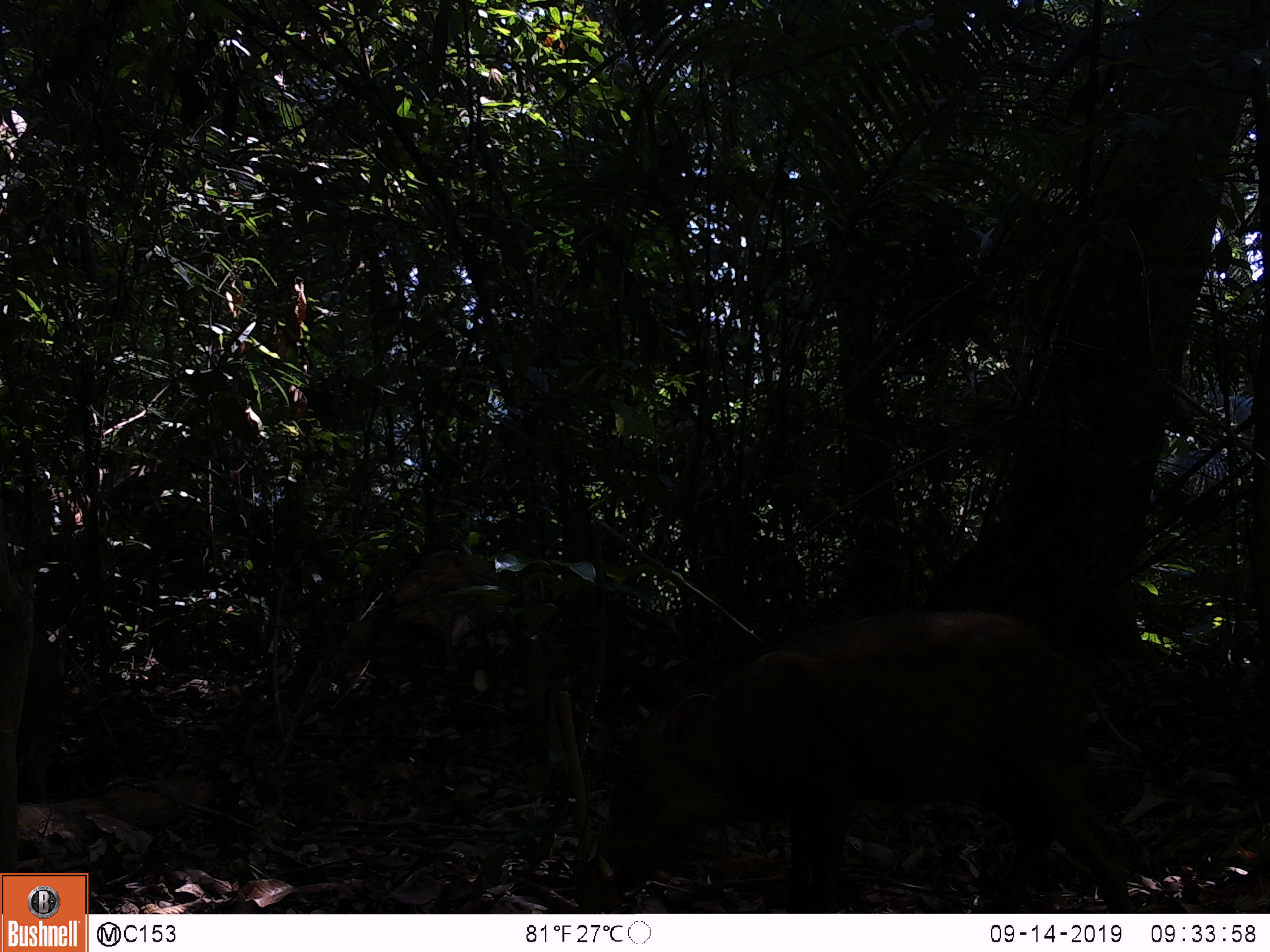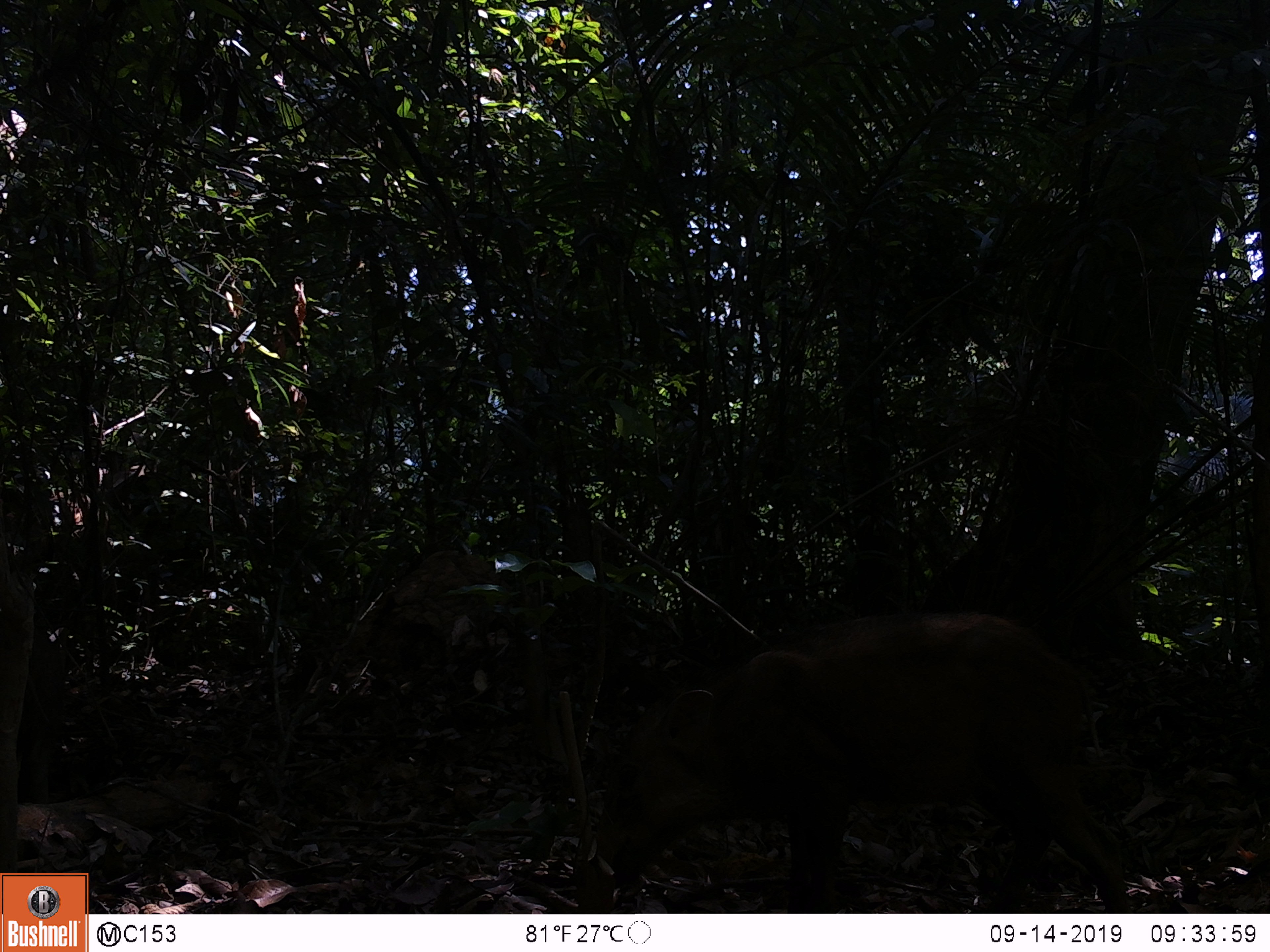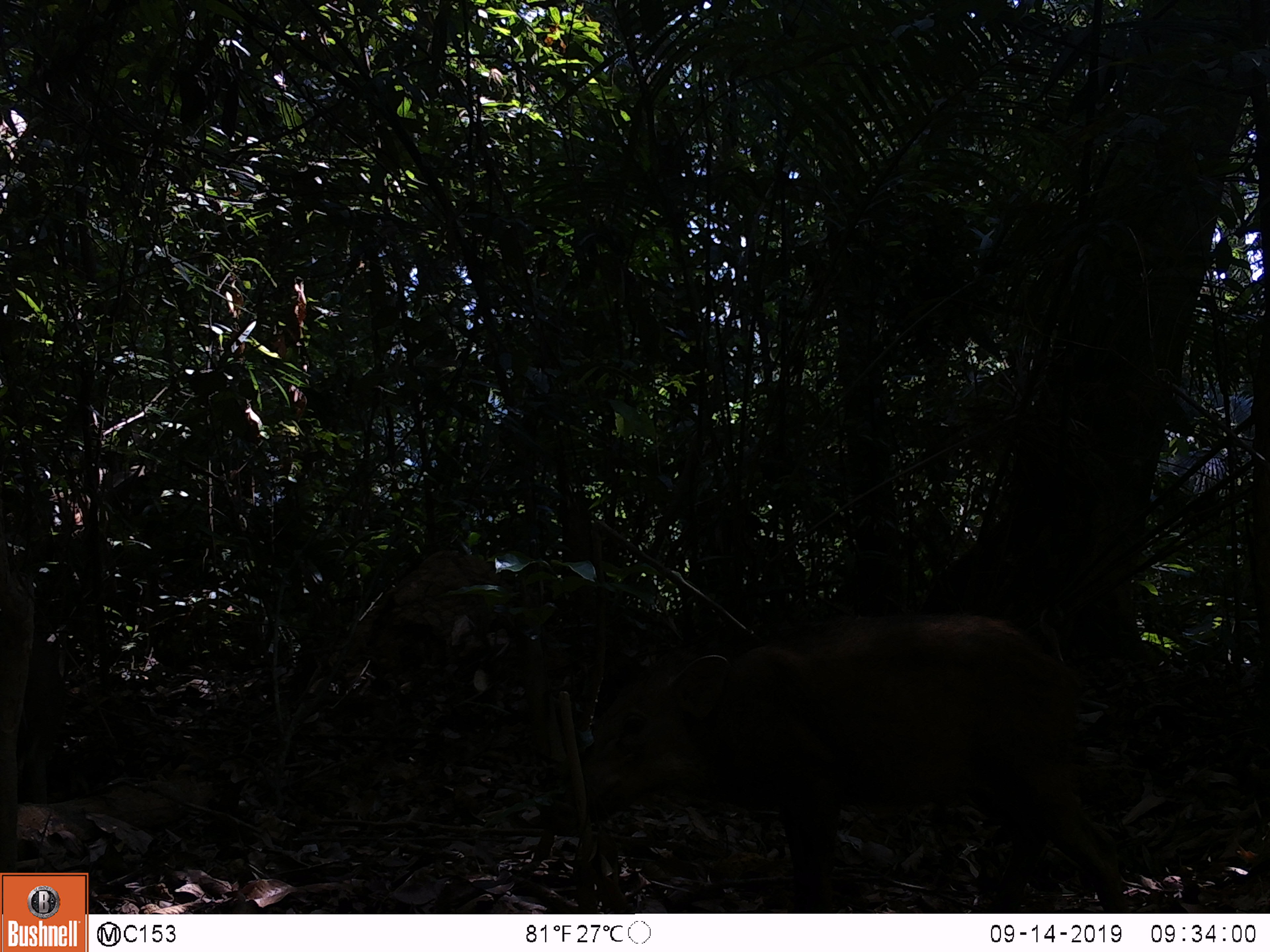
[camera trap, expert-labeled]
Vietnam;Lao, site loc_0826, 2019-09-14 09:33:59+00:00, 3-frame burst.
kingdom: Animalia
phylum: Chordata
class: Mammalia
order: Artiodactyla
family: Suidae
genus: Sus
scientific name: Sus scrofa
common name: eurasian wild pig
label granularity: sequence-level